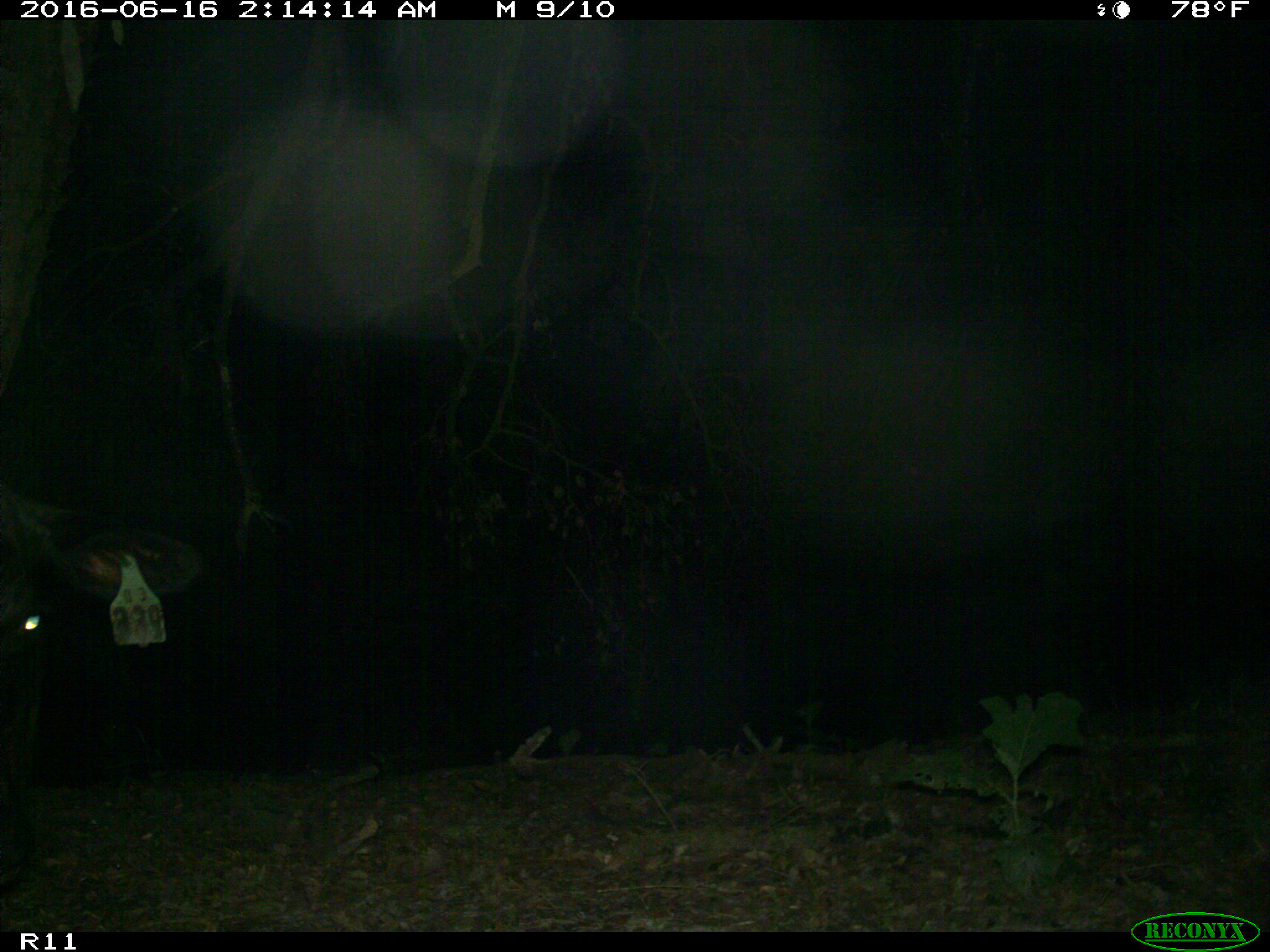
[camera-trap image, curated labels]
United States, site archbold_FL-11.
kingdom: Animalia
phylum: Chordata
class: Mammalia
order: Artiodactyla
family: Bovidae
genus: Bos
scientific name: Bos taurus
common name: domestic cow